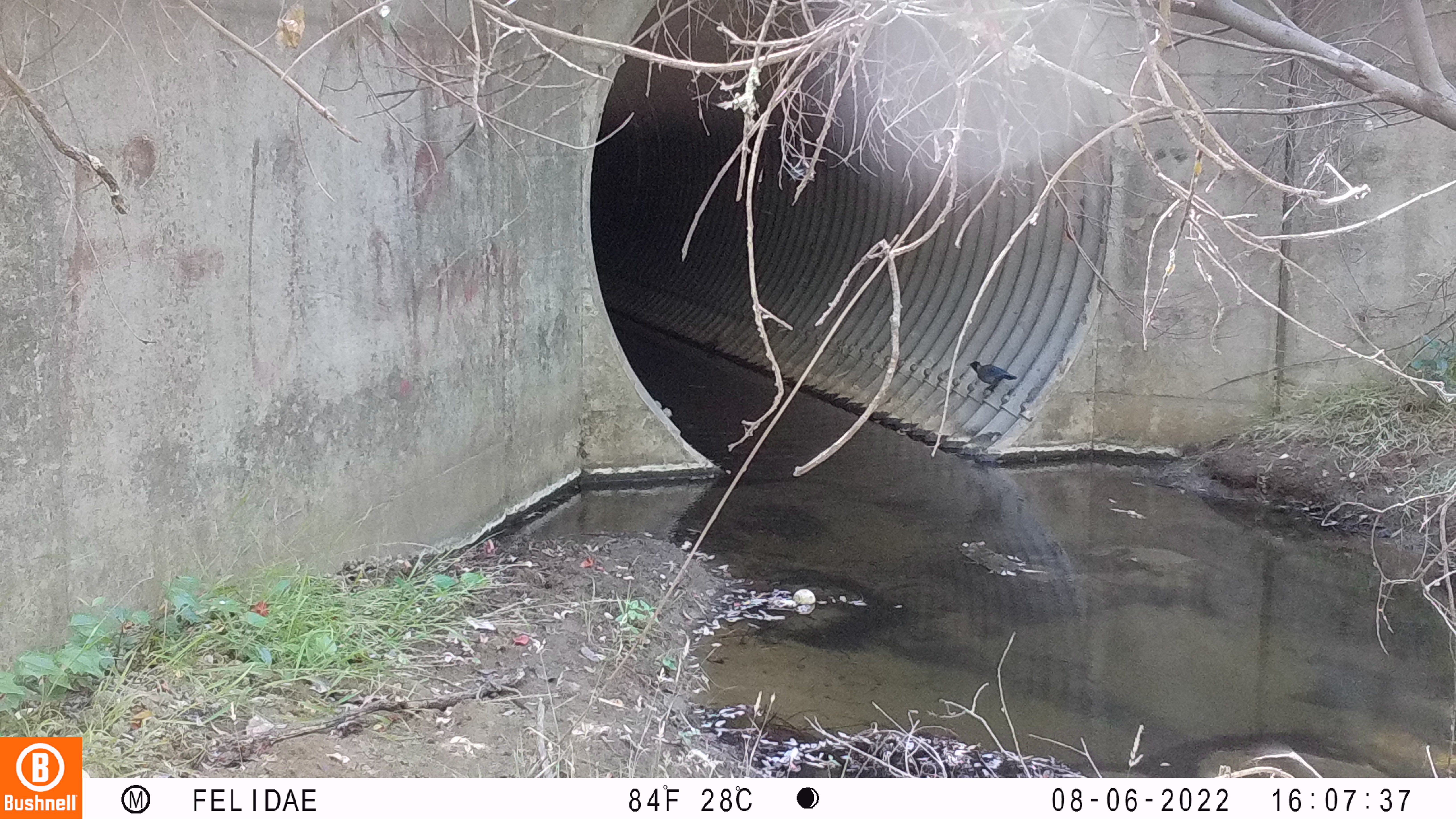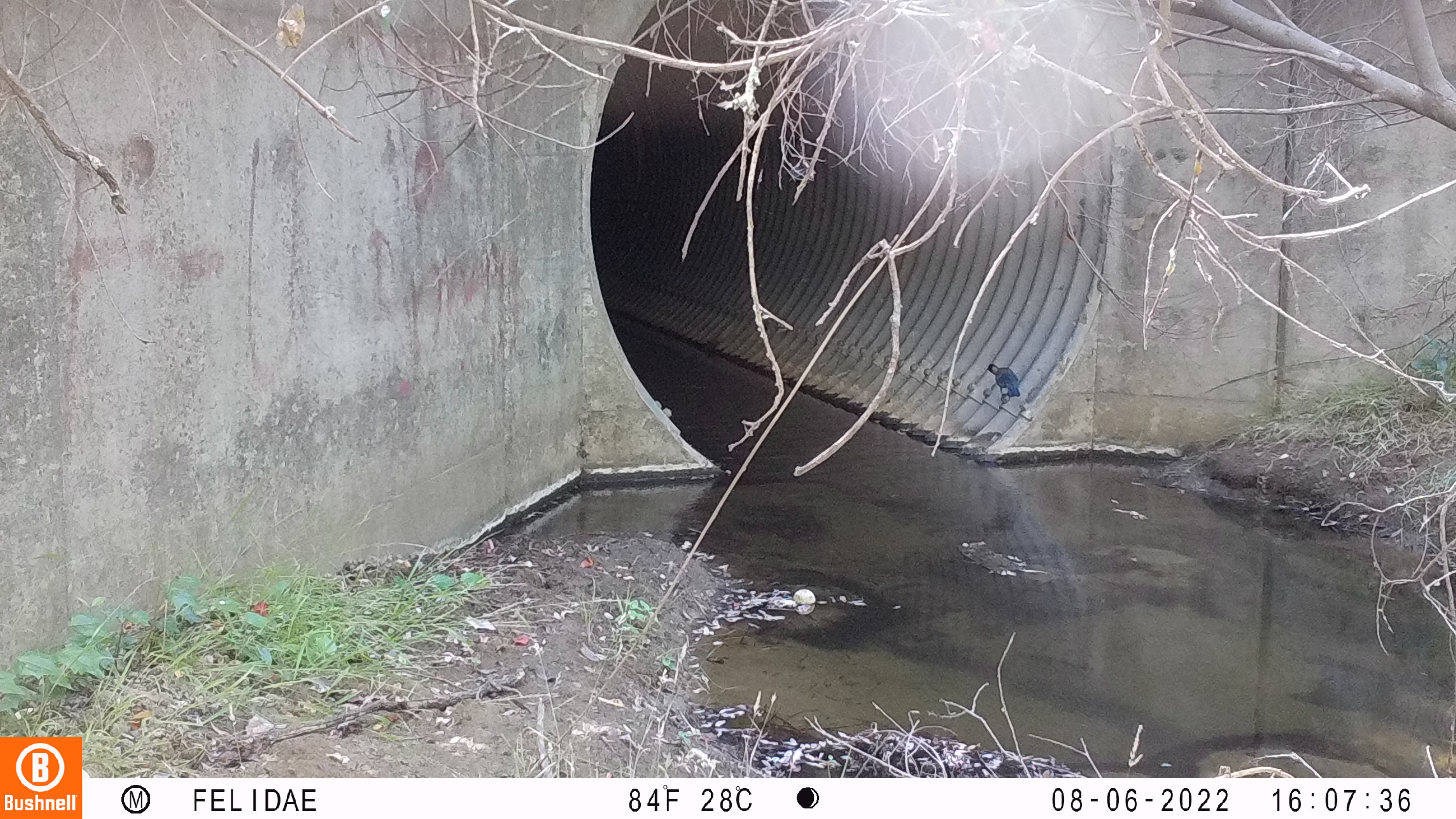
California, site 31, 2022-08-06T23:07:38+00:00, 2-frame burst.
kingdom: Animalia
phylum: Chordata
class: Aves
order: Passeriformes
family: Corvidae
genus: Cyanocitta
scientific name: Cyanocitta stelleri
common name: steller's jay